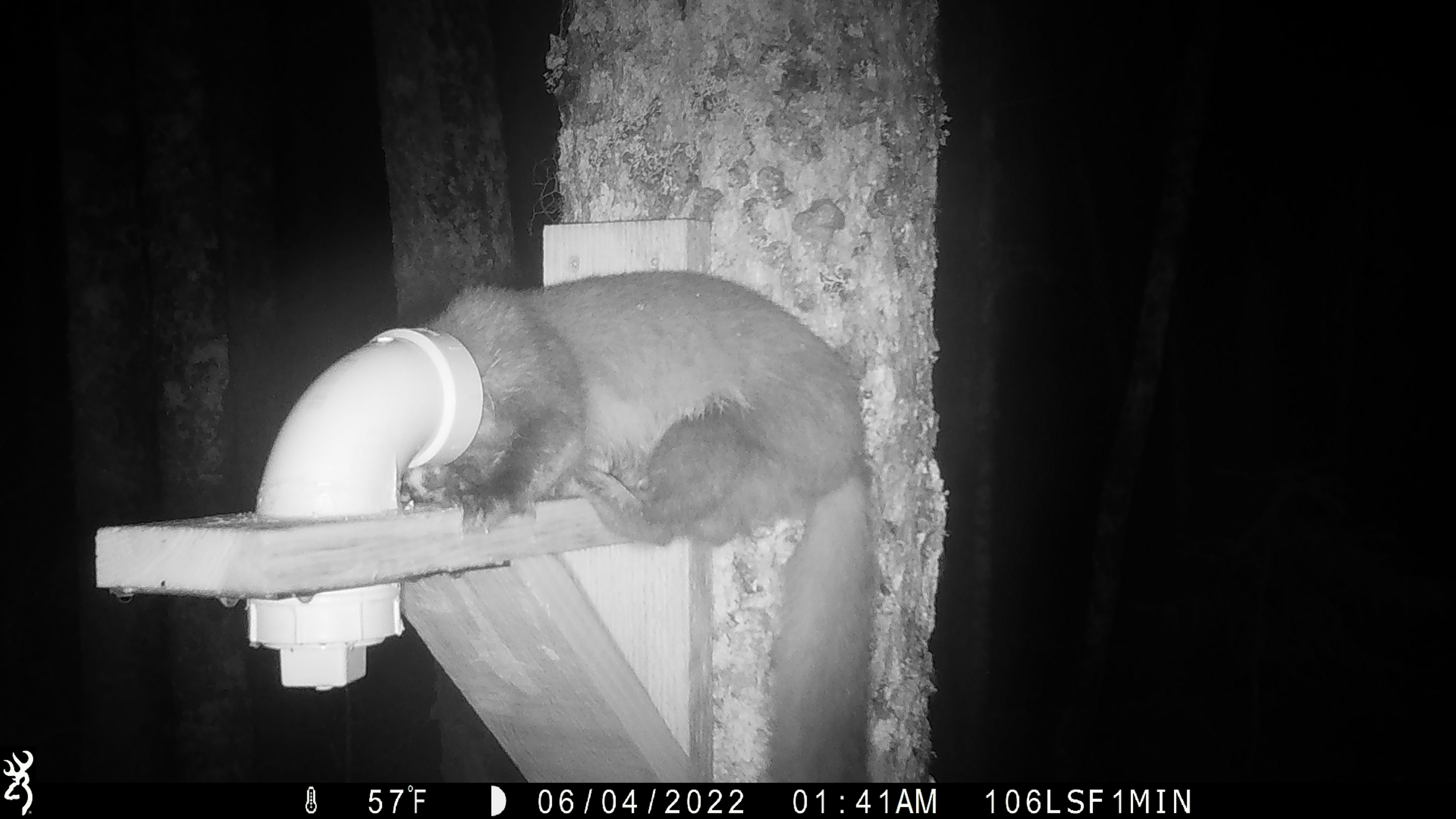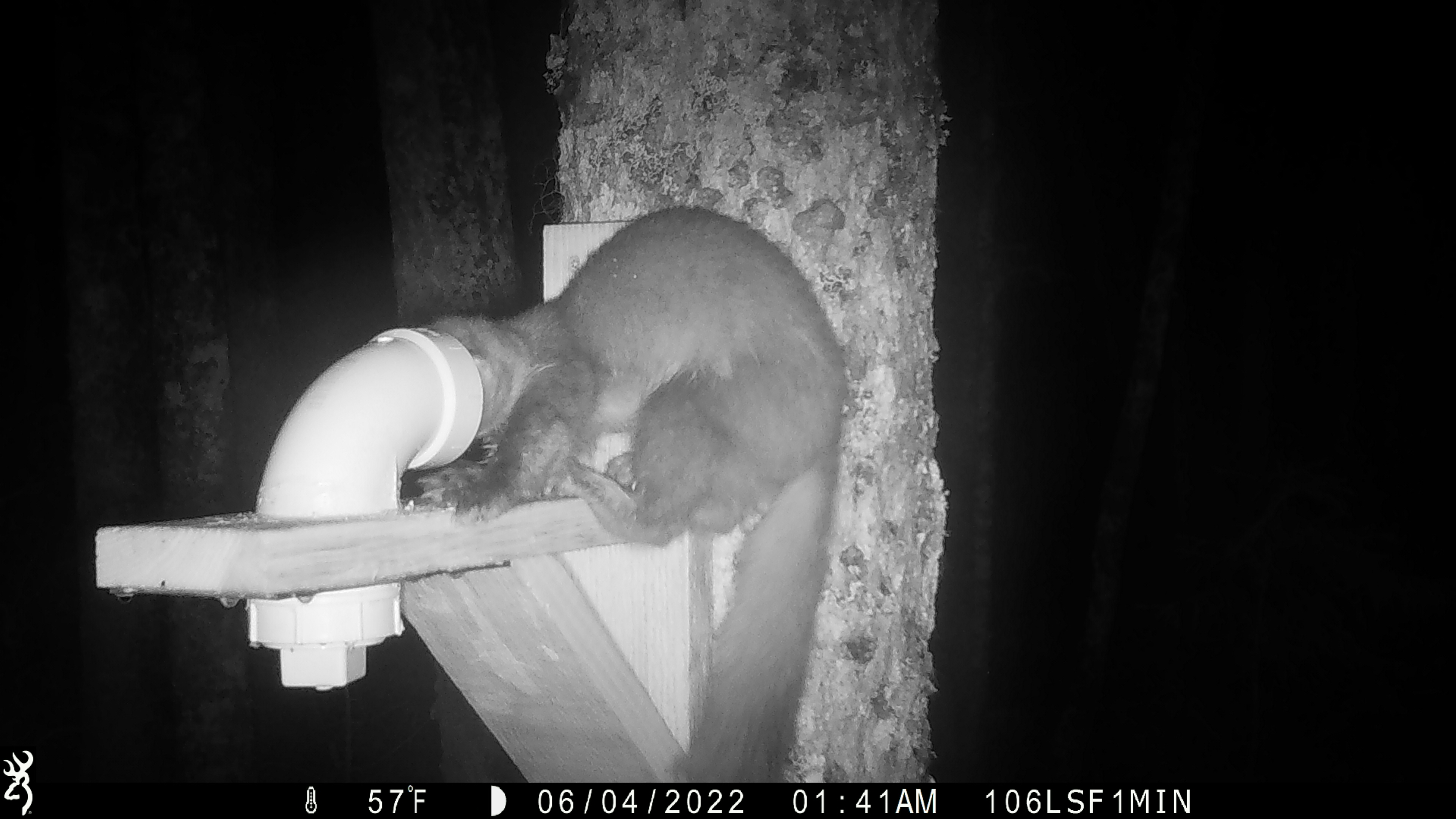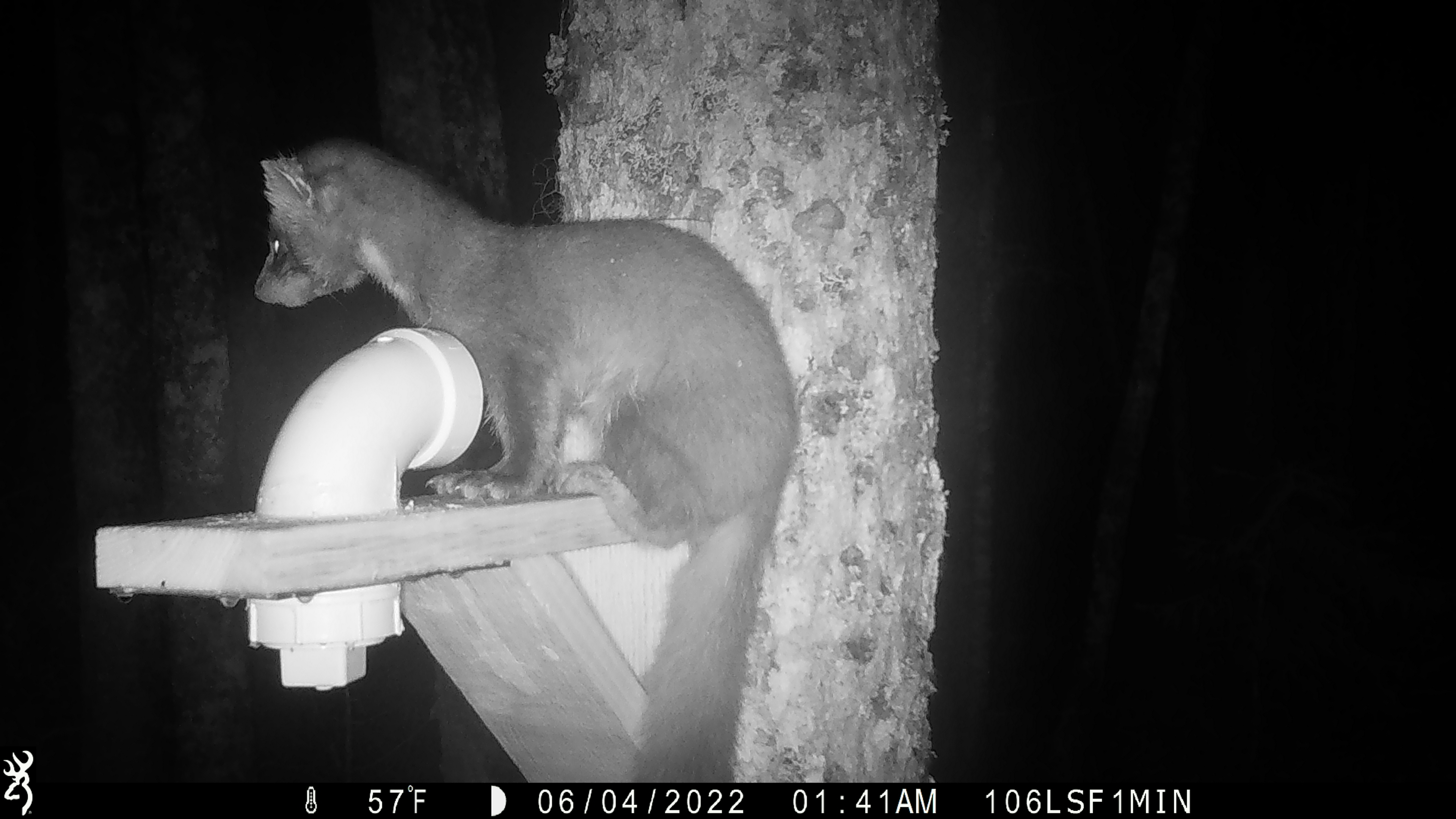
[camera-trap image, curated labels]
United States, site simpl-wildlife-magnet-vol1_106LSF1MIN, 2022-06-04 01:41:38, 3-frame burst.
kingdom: Animalia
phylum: Chordata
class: Mammalia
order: Carnivora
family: Mustelidae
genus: Martes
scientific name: Martes americana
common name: american marten